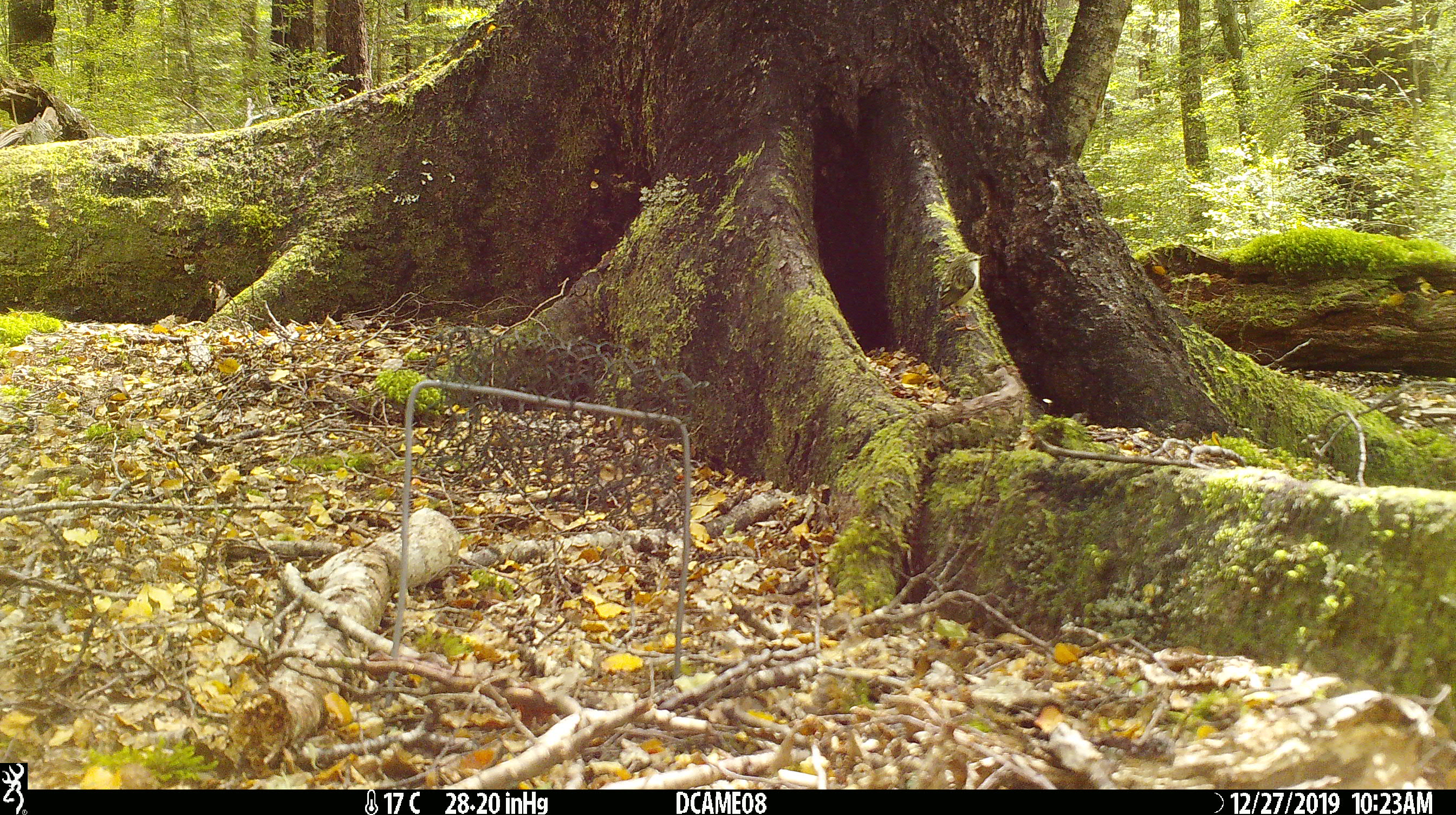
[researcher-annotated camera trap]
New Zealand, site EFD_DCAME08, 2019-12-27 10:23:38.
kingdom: Animalia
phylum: Chordata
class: Aves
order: Passeriformes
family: Acanthisittidae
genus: Acanthisitta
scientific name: Acanthisitta chloris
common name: rifleman